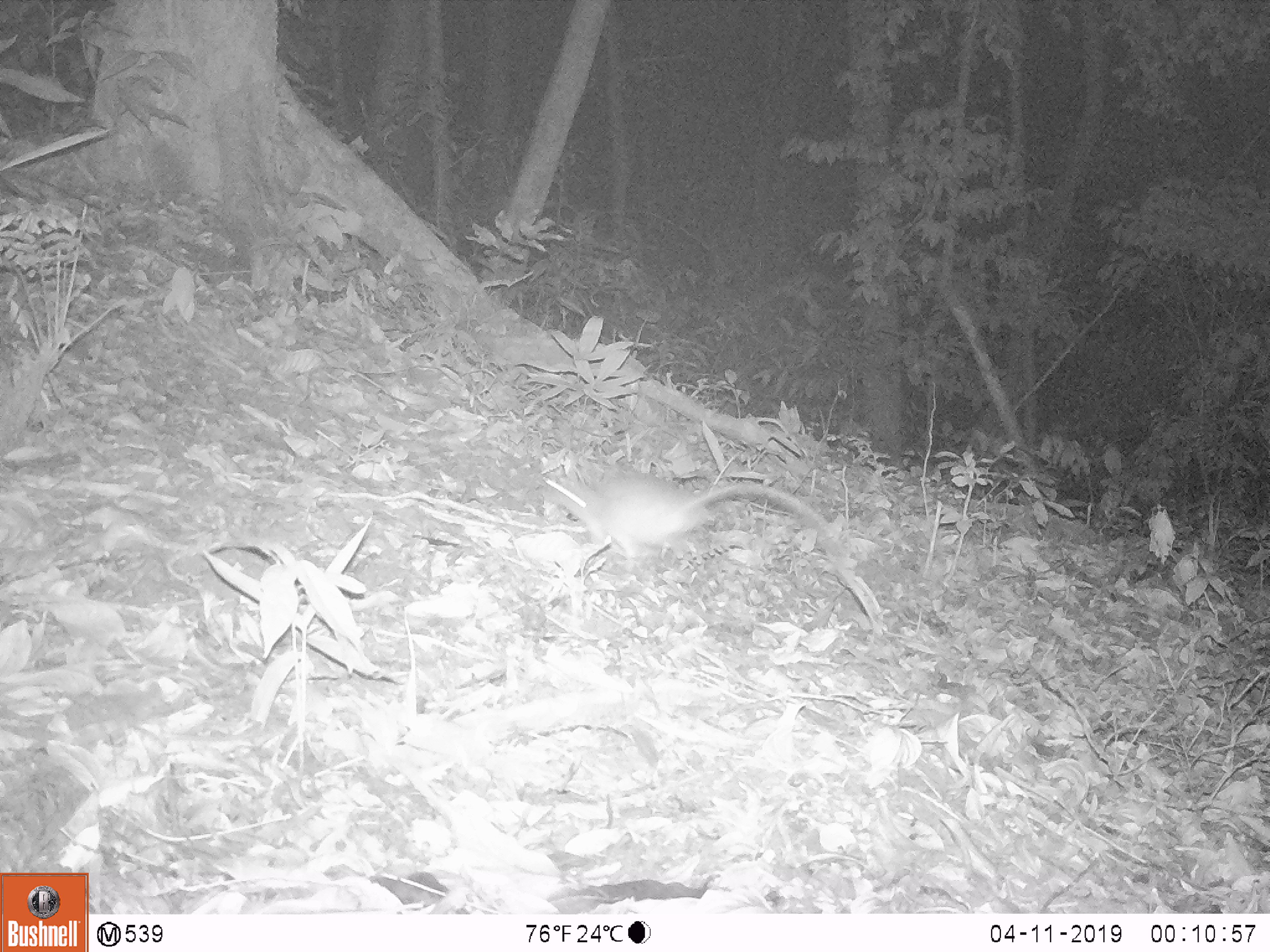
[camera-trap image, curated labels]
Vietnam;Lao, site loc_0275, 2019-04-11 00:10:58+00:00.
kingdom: Animalia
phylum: Chordata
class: Mammalia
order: Rodentia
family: Muridae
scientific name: Muridae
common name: old-world mice and rats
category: unidentified murid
Unidentified murid (old-world mice and rats) (Muridae). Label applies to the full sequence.